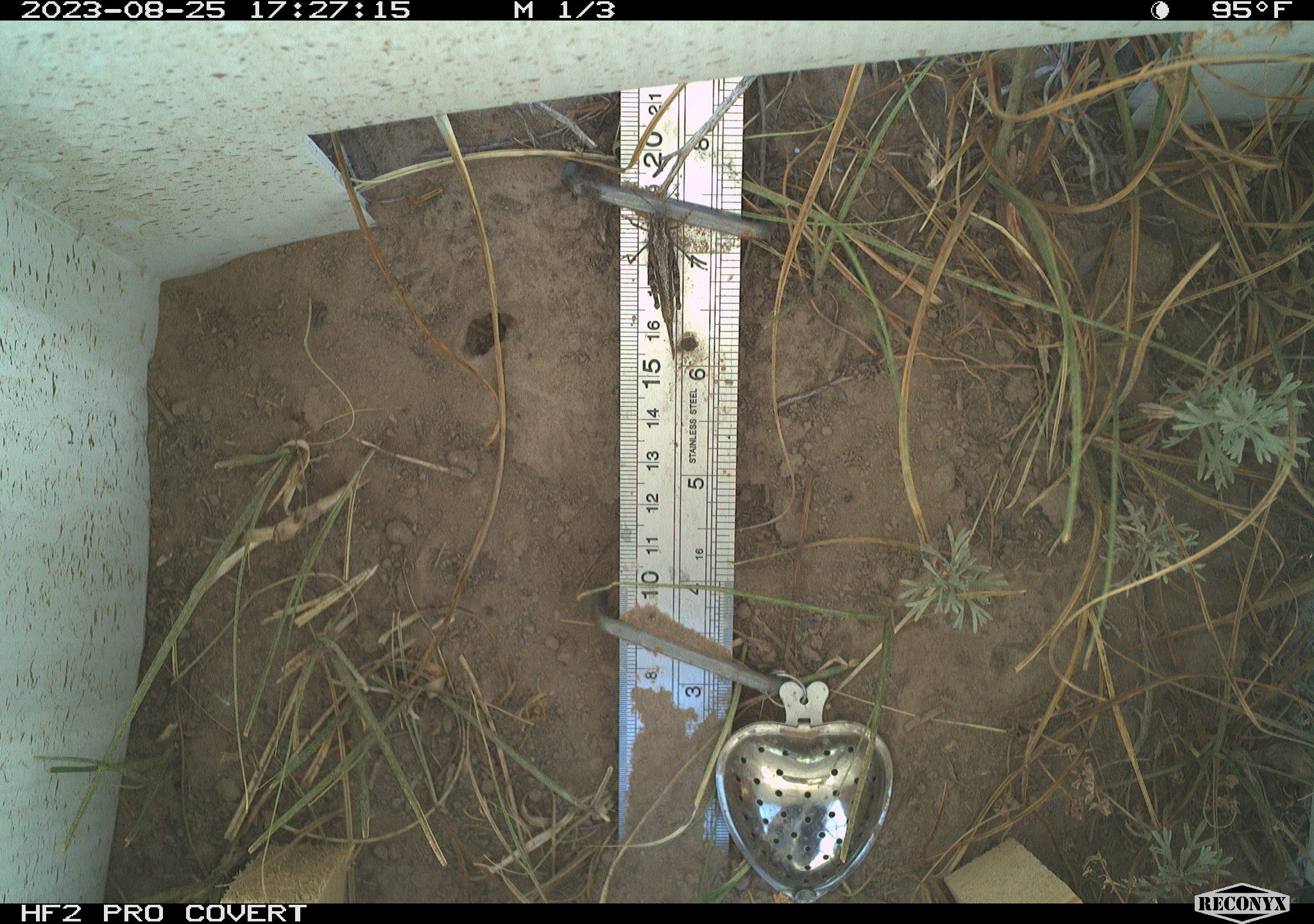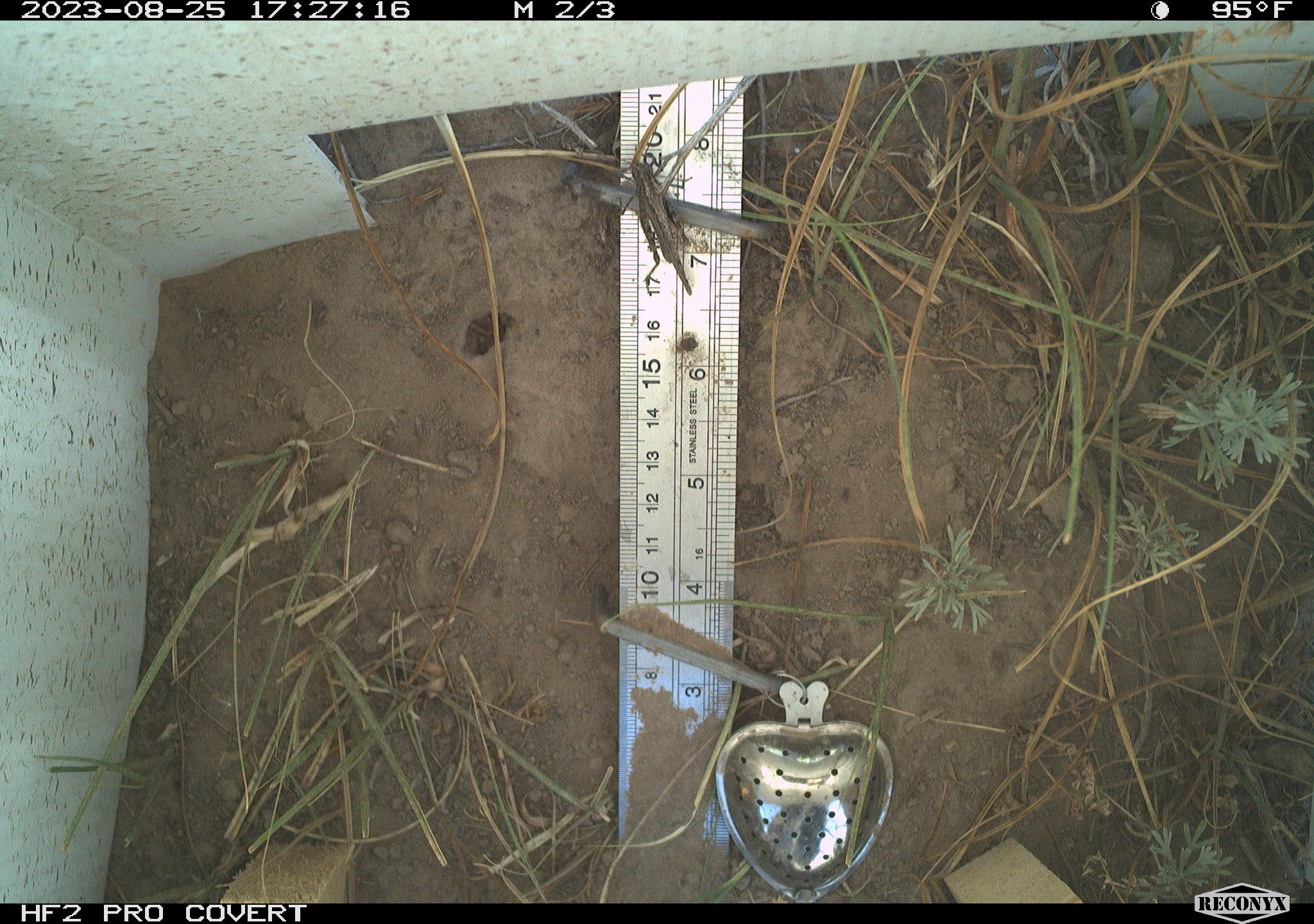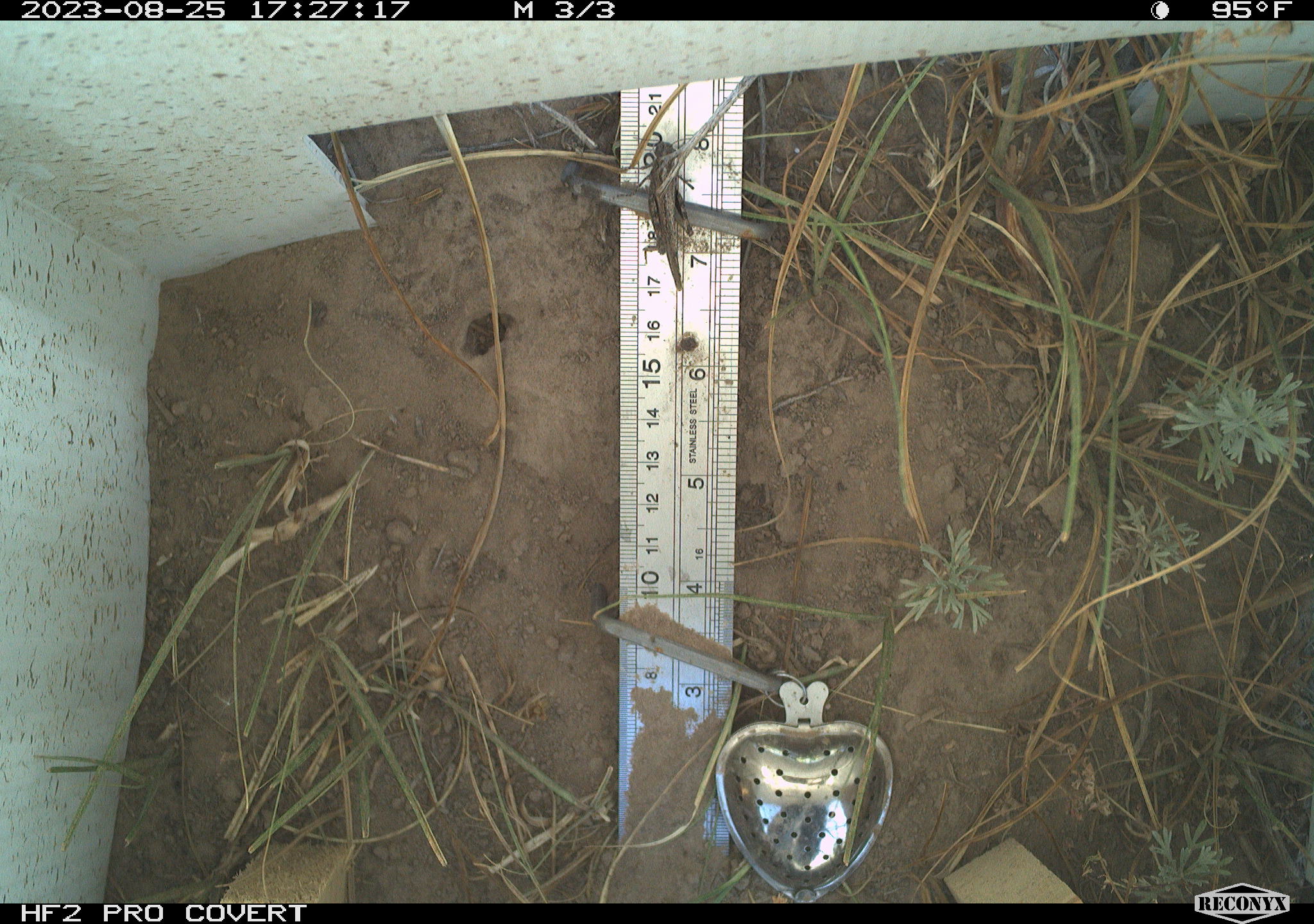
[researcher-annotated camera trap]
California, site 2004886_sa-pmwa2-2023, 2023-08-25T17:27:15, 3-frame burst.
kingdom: Animalia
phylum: Arthropoda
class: Insecta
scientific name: Insecta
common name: insect